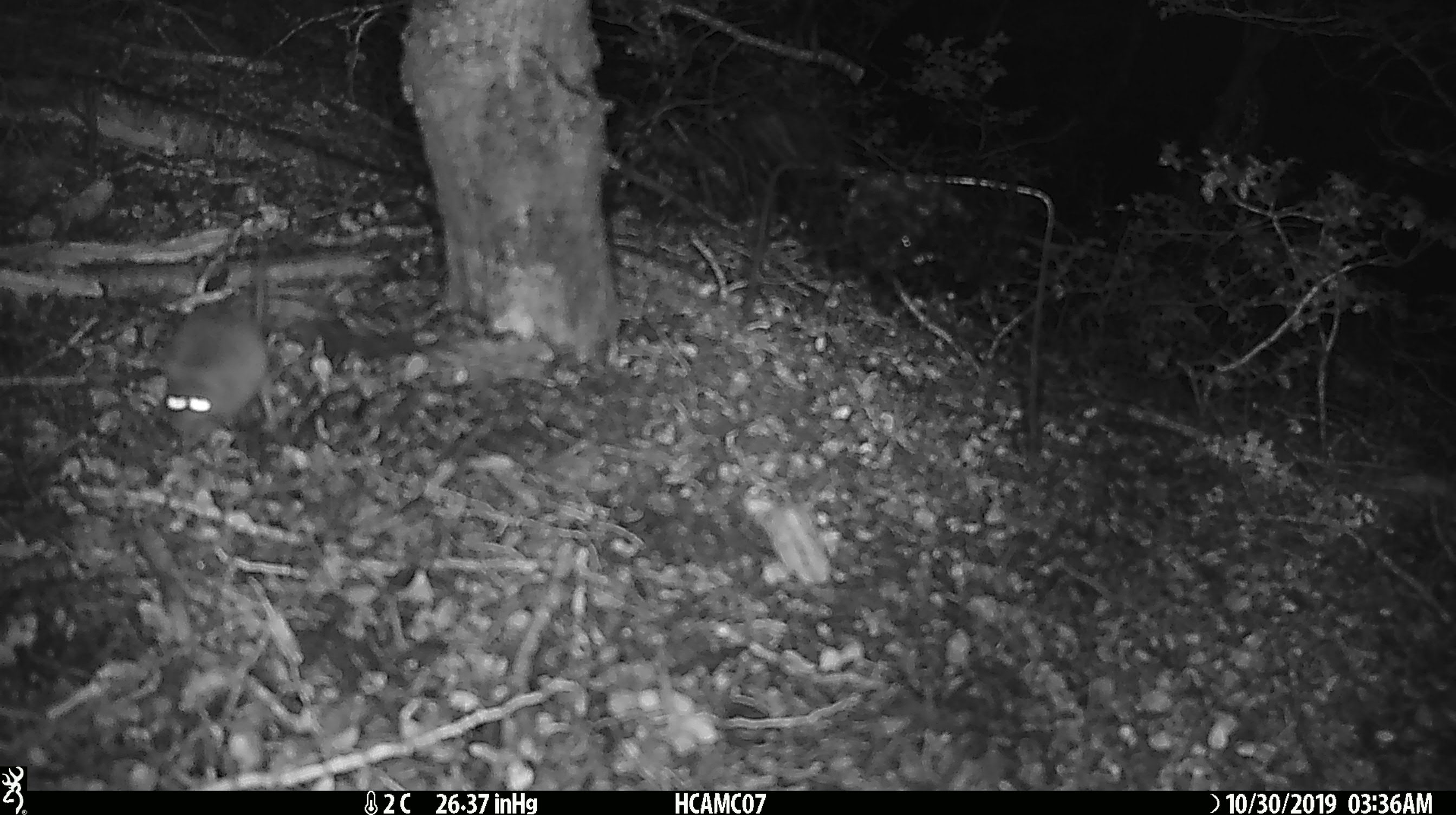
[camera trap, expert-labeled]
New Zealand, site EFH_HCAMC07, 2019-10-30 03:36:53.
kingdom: Animalia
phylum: Chordata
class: Mammalia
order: Rodentia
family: Muridae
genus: Mus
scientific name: Mus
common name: mouse